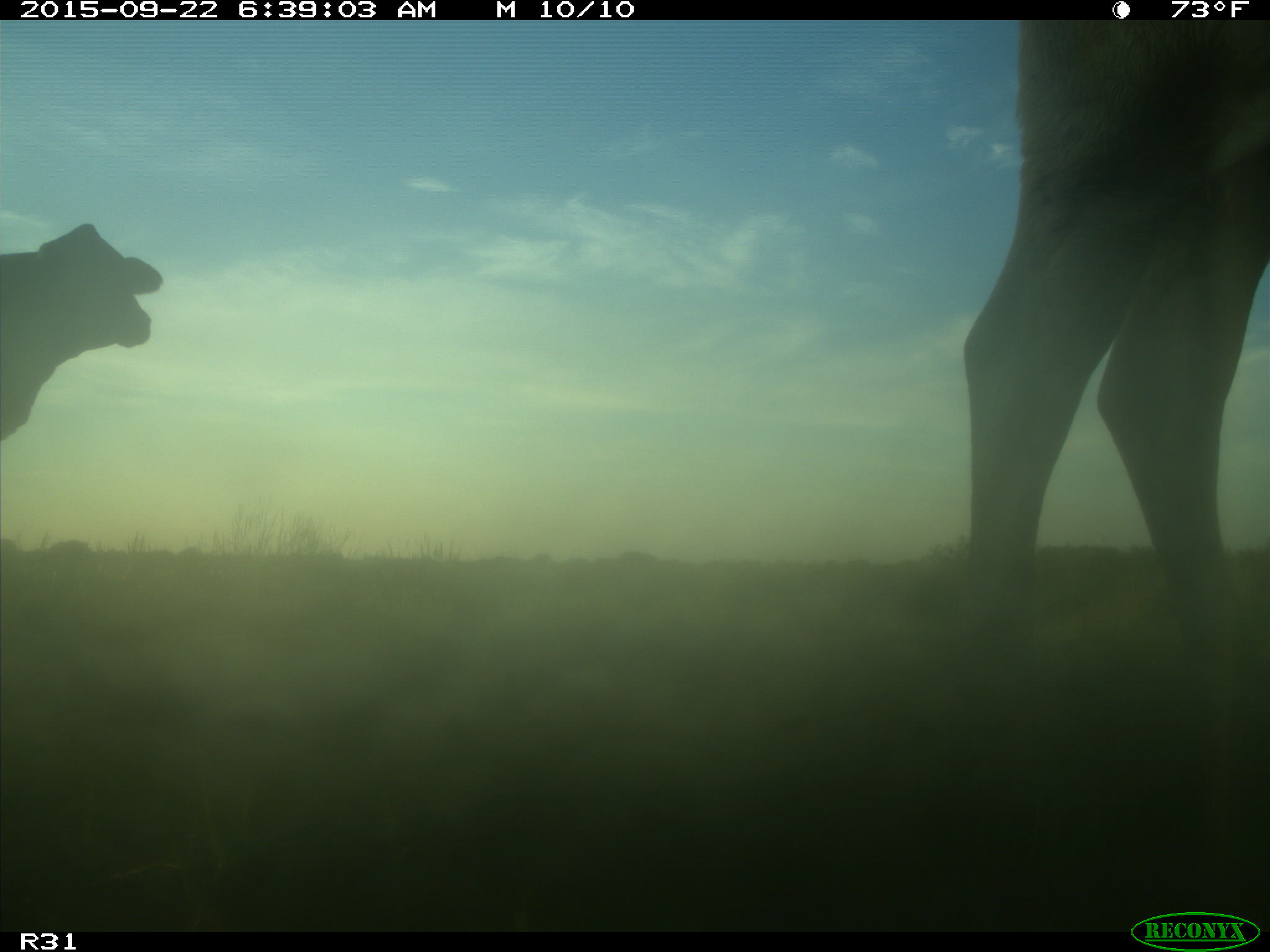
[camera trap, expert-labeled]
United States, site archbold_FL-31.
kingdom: Animalia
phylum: Chordata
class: Mammalia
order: Artiodactyla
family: Bovidae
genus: Bos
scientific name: Bos taurus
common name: domestic cow